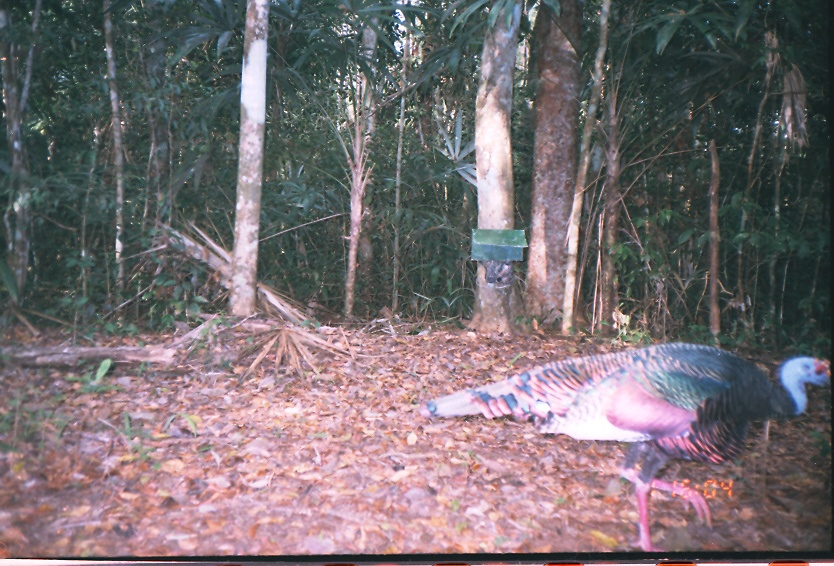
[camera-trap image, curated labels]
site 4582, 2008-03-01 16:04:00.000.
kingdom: Animalia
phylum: Chordata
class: Aves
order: Galliformes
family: Phasianidae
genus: Meleagris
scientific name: Meleagris ocellata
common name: ocellated turkey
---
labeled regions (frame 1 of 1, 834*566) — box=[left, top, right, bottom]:
meleagris ocellata: box=[427, 344, 834, 552]